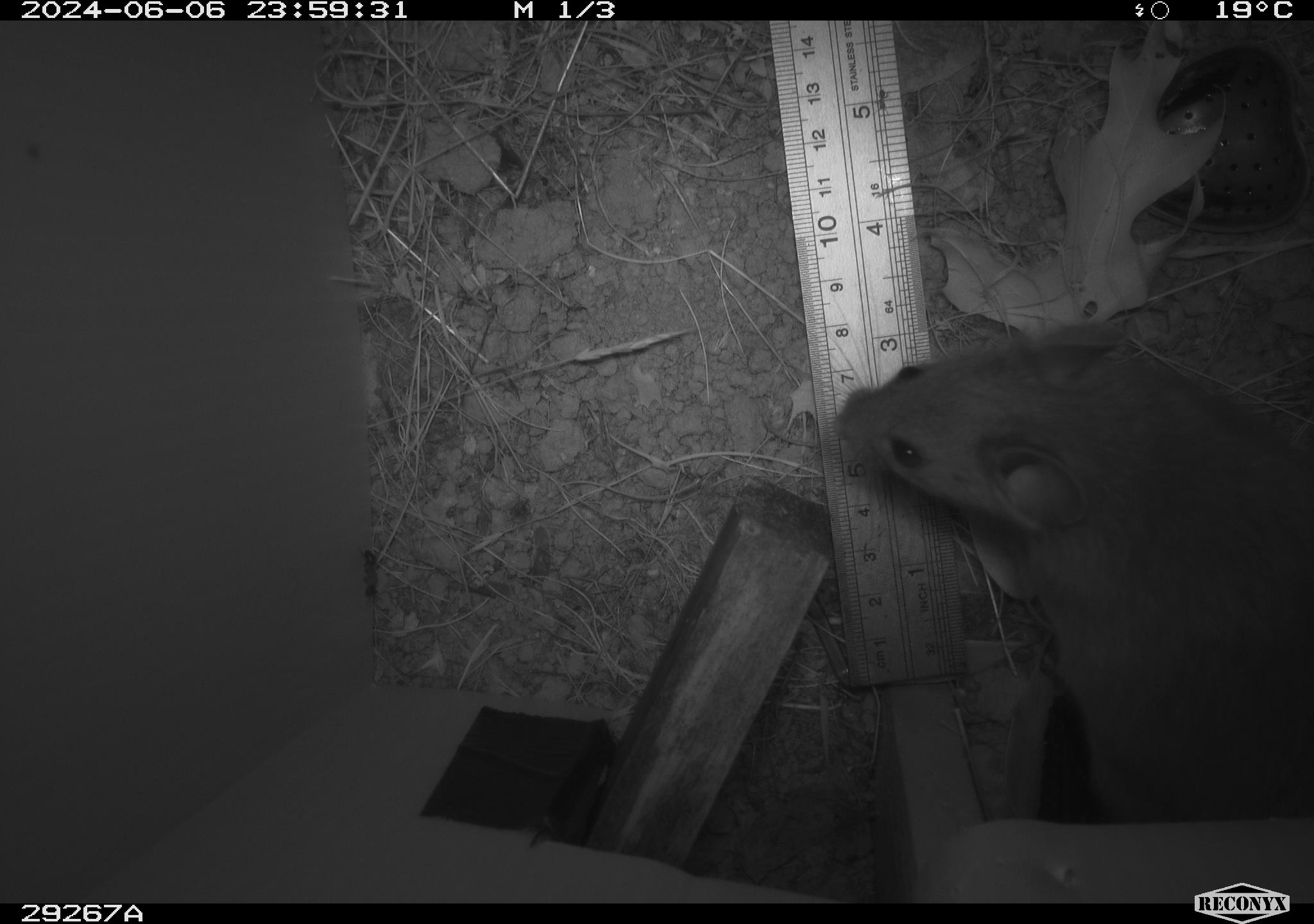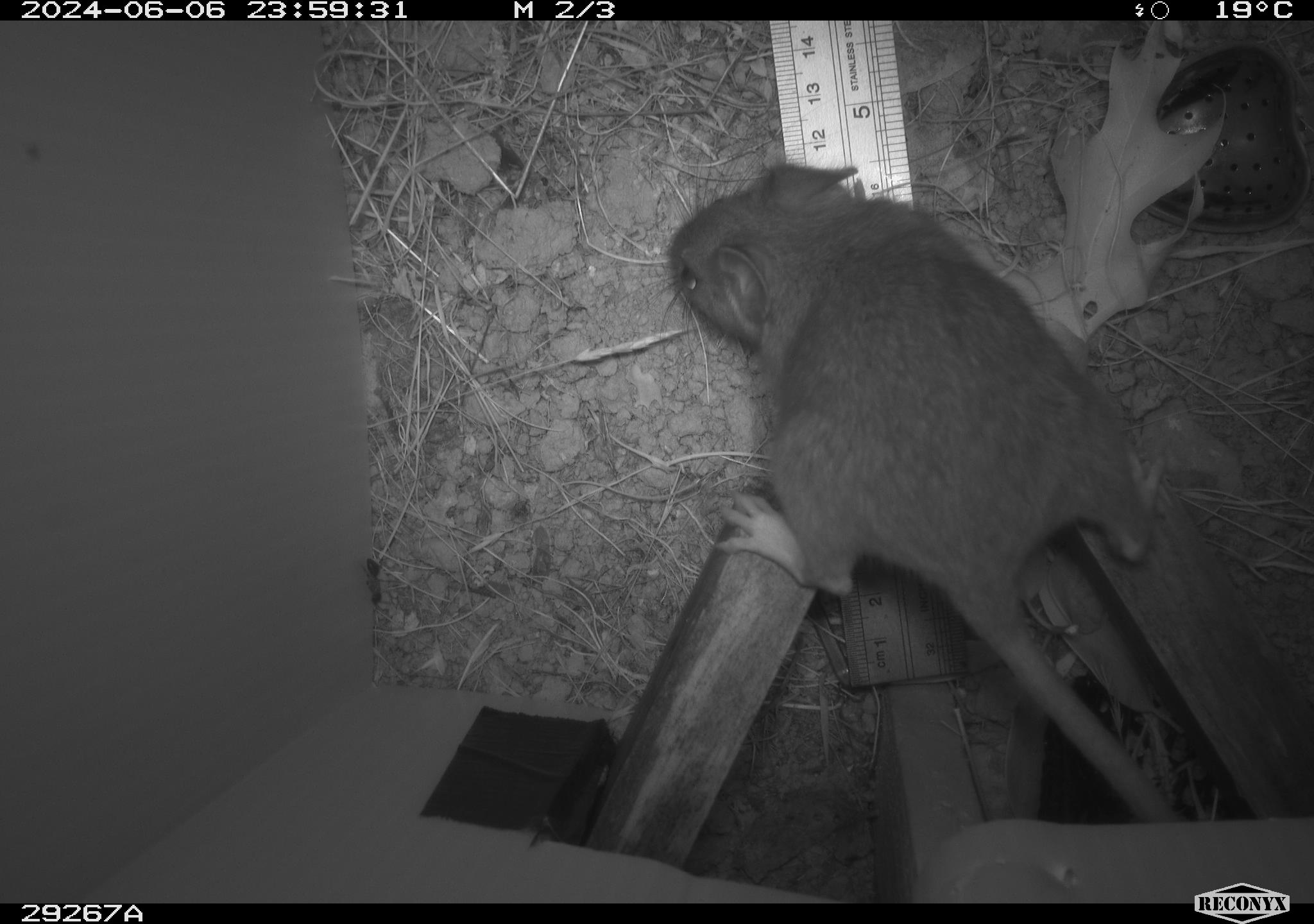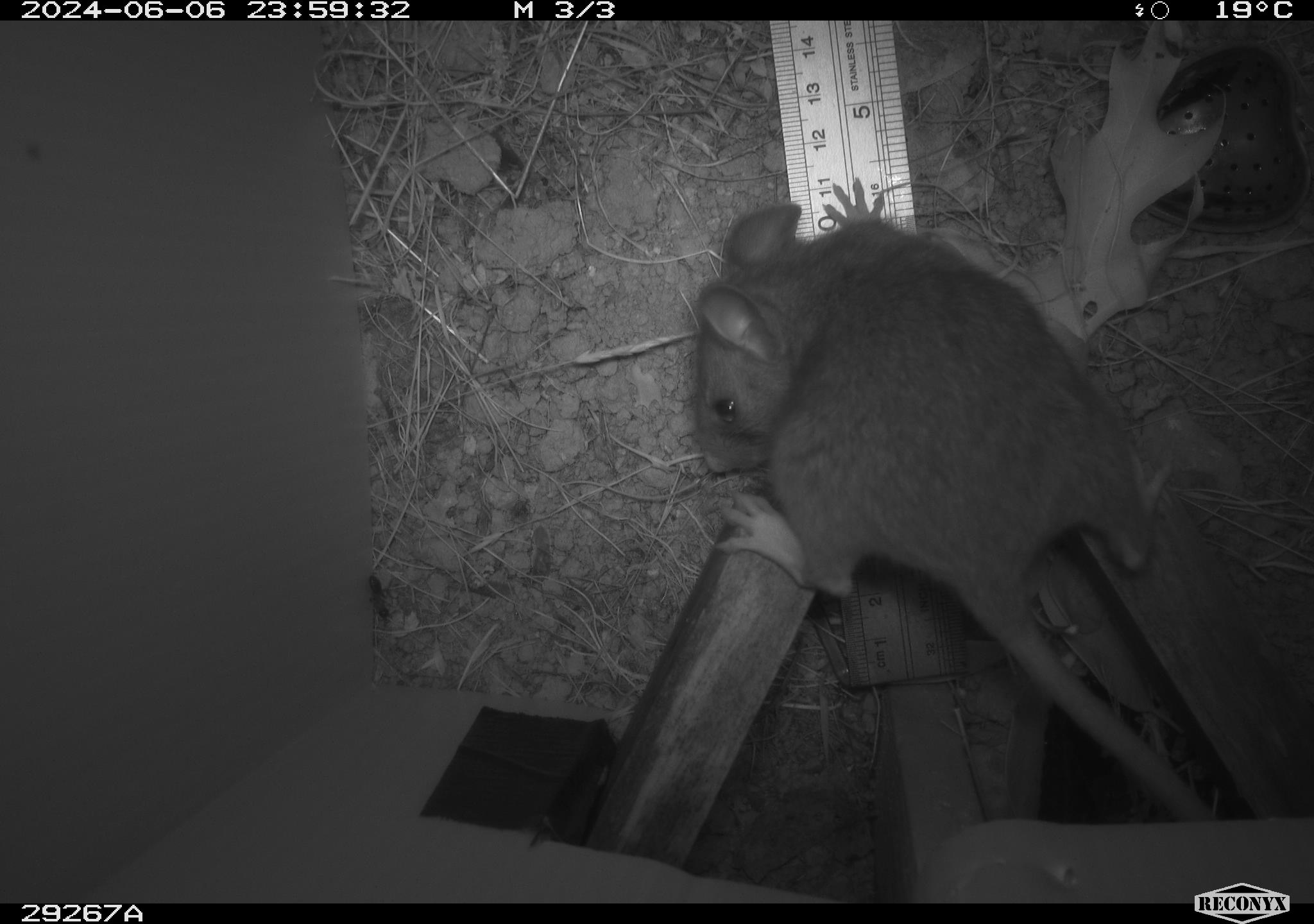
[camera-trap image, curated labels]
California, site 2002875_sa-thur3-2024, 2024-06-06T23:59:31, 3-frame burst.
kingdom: Animalia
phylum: Chordata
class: Mammalia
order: Rodentia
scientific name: Rodentia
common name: rodent